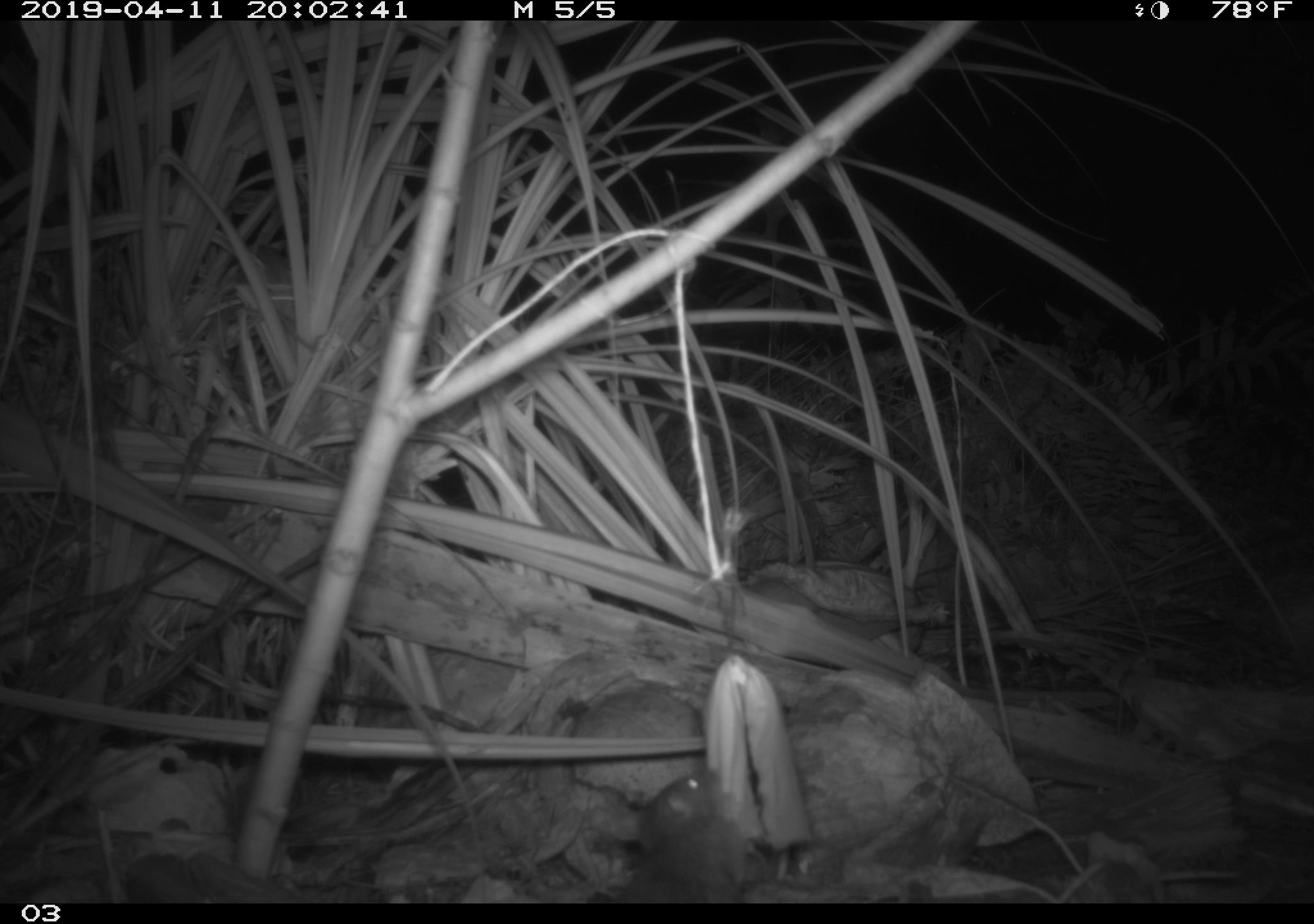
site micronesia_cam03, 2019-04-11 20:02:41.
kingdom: Animalia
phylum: Chordata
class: Mammalia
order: Rodentia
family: Muridae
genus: Rattus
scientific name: Rattus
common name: rat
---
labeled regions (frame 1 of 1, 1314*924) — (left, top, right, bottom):
rat: (627, 764, 745, 903)